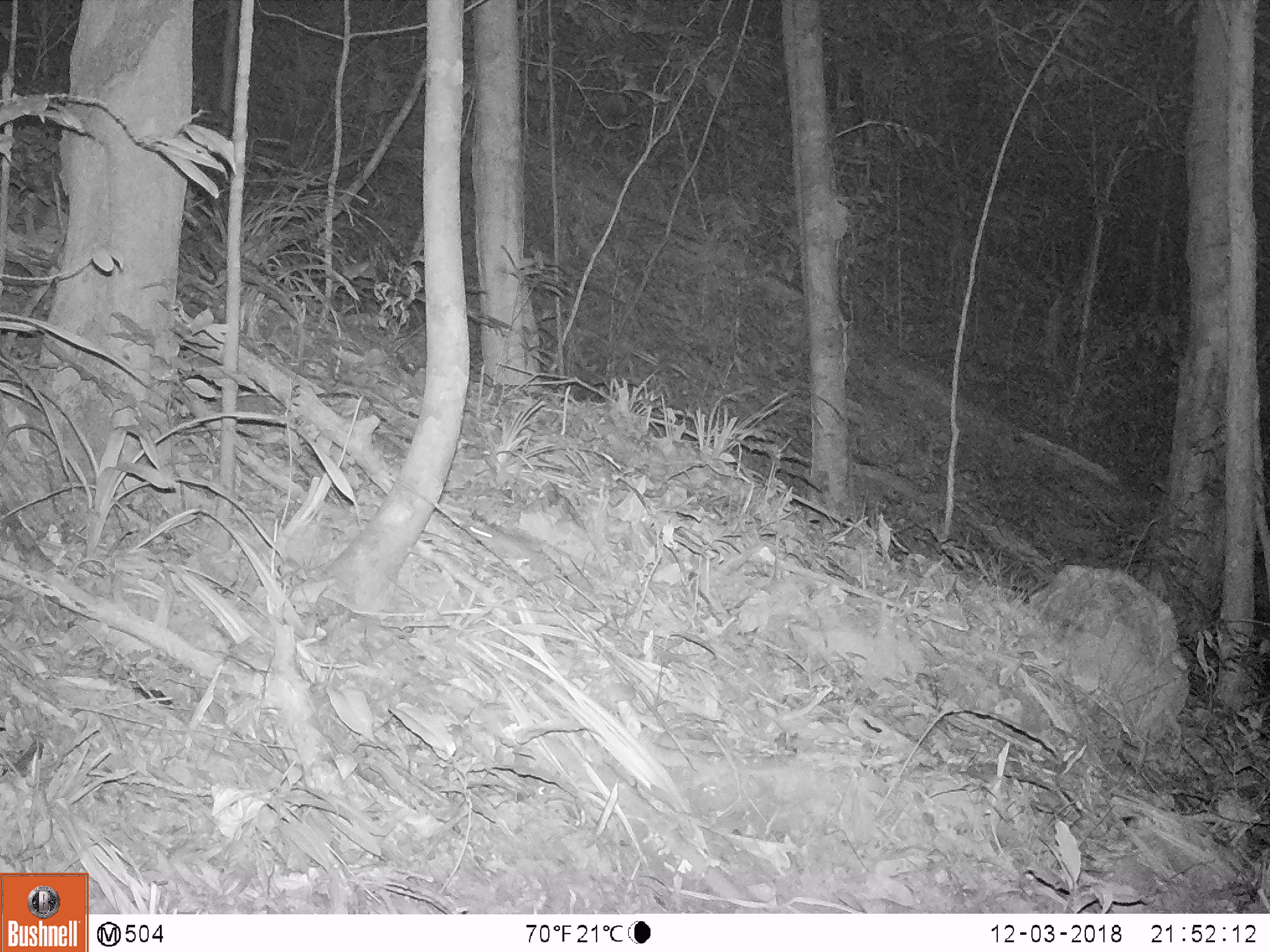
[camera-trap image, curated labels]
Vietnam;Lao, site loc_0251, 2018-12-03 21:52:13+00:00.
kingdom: Animalia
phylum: Chordata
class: Mammalia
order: Rodentia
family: Muridae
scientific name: Muridae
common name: old-world mice and rats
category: unidentified murid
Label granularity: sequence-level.